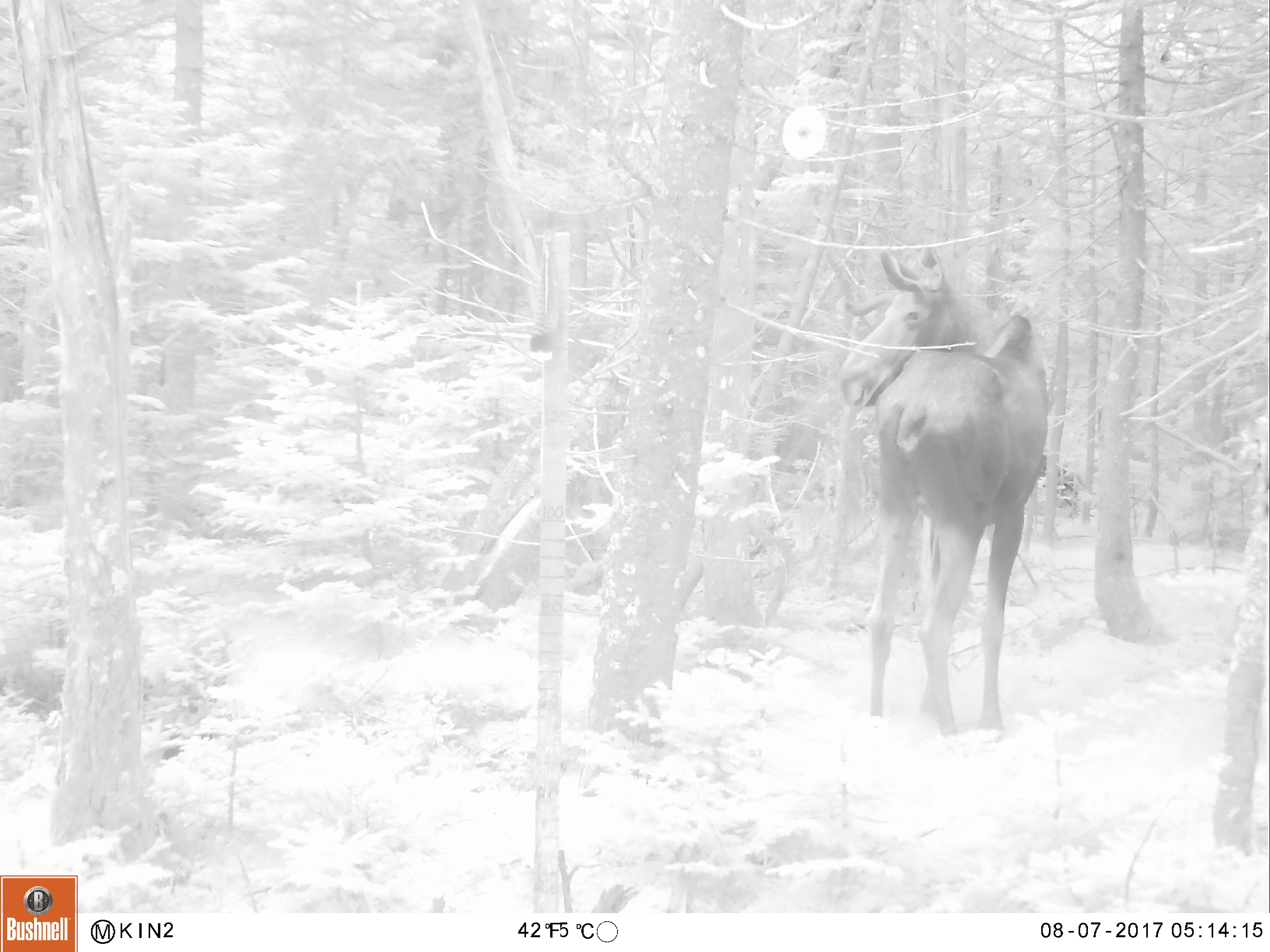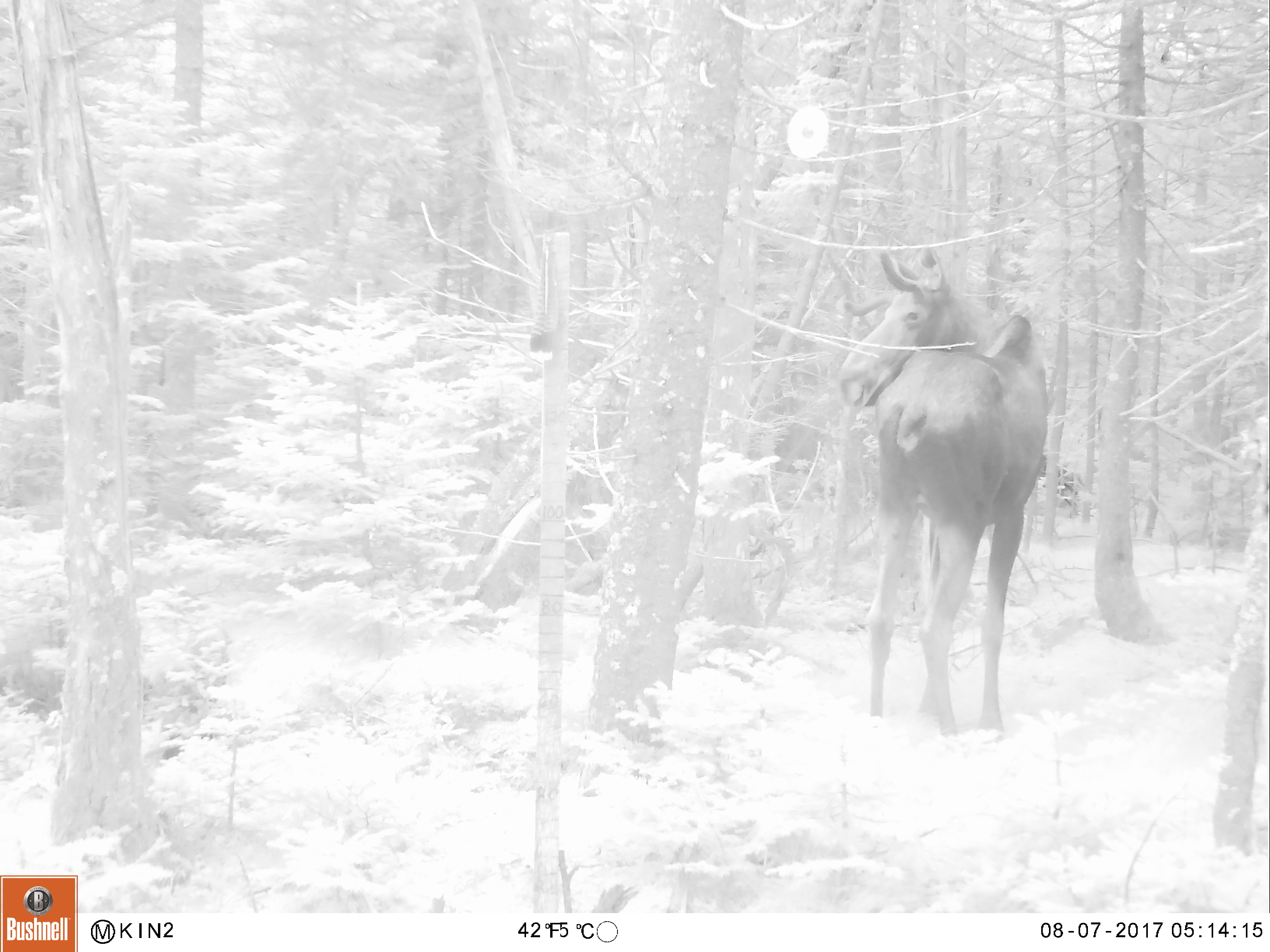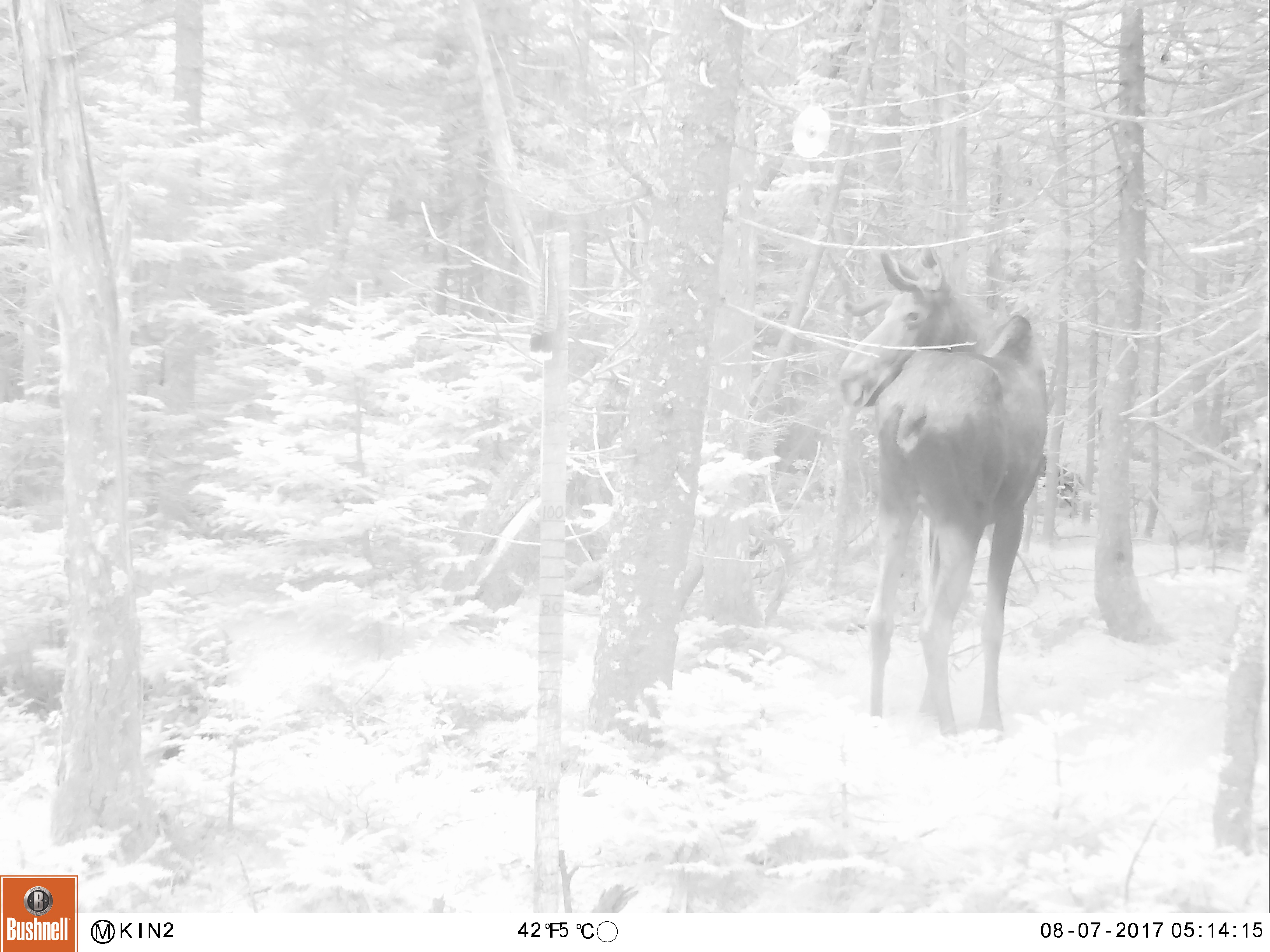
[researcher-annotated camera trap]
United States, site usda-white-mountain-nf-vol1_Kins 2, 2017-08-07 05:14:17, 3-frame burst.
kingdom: Animalia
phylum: Chordata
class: Mammalia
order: Artiodactyla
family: Cervidae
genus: Alces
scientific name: Alces alces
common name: moose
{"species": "moose (Alces alces)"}